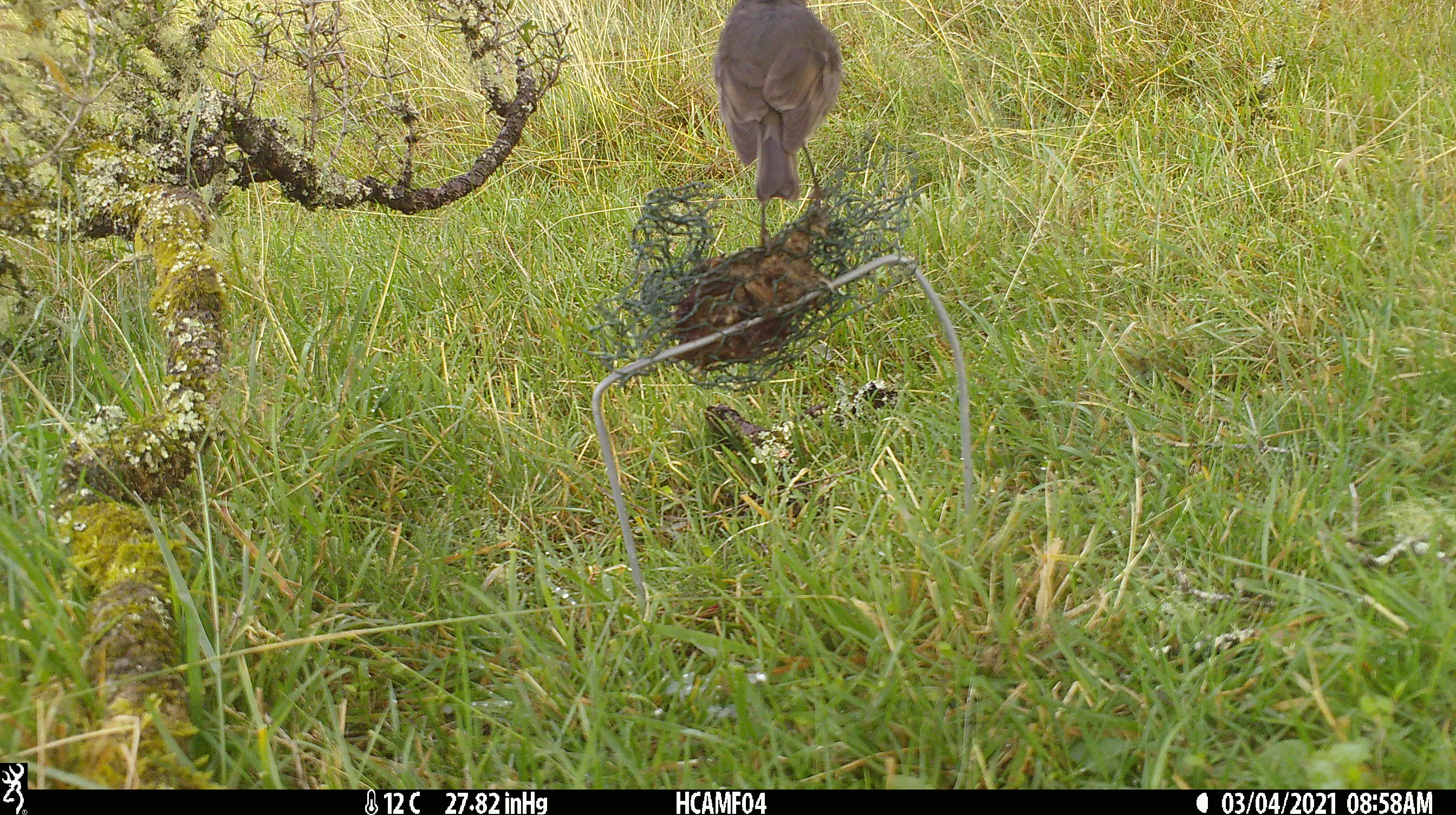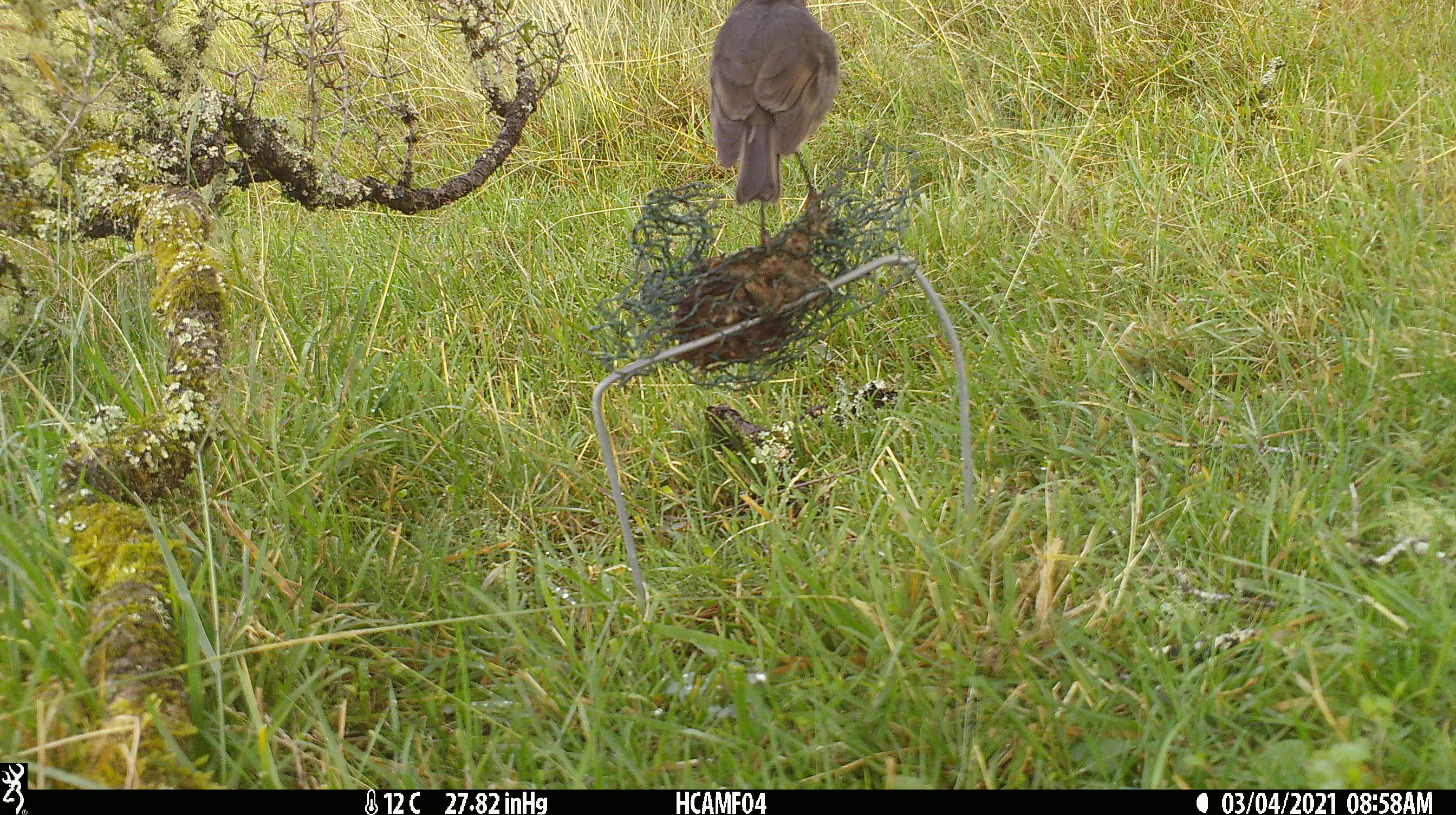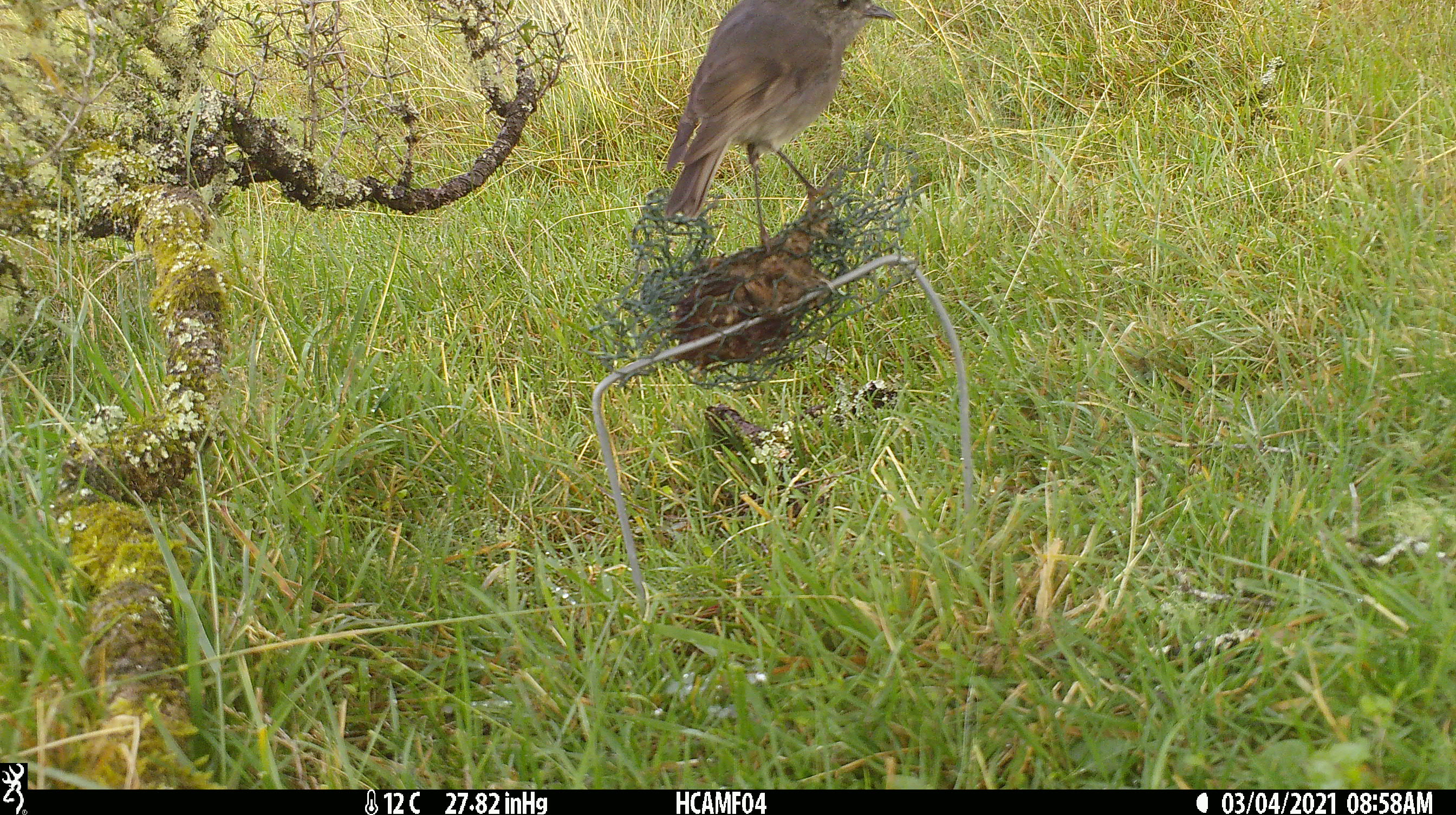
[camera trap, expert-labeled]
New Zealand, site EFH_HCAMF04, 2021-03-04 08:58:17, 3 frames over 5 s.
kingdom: Animalia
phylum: Chordata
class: Aves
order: Passeriformes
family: Petroicidae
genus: Petroica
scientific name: Petroica australis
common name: new zealand robin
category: robin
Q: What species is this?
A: Robin (new zealand robin) (Petroica australis).